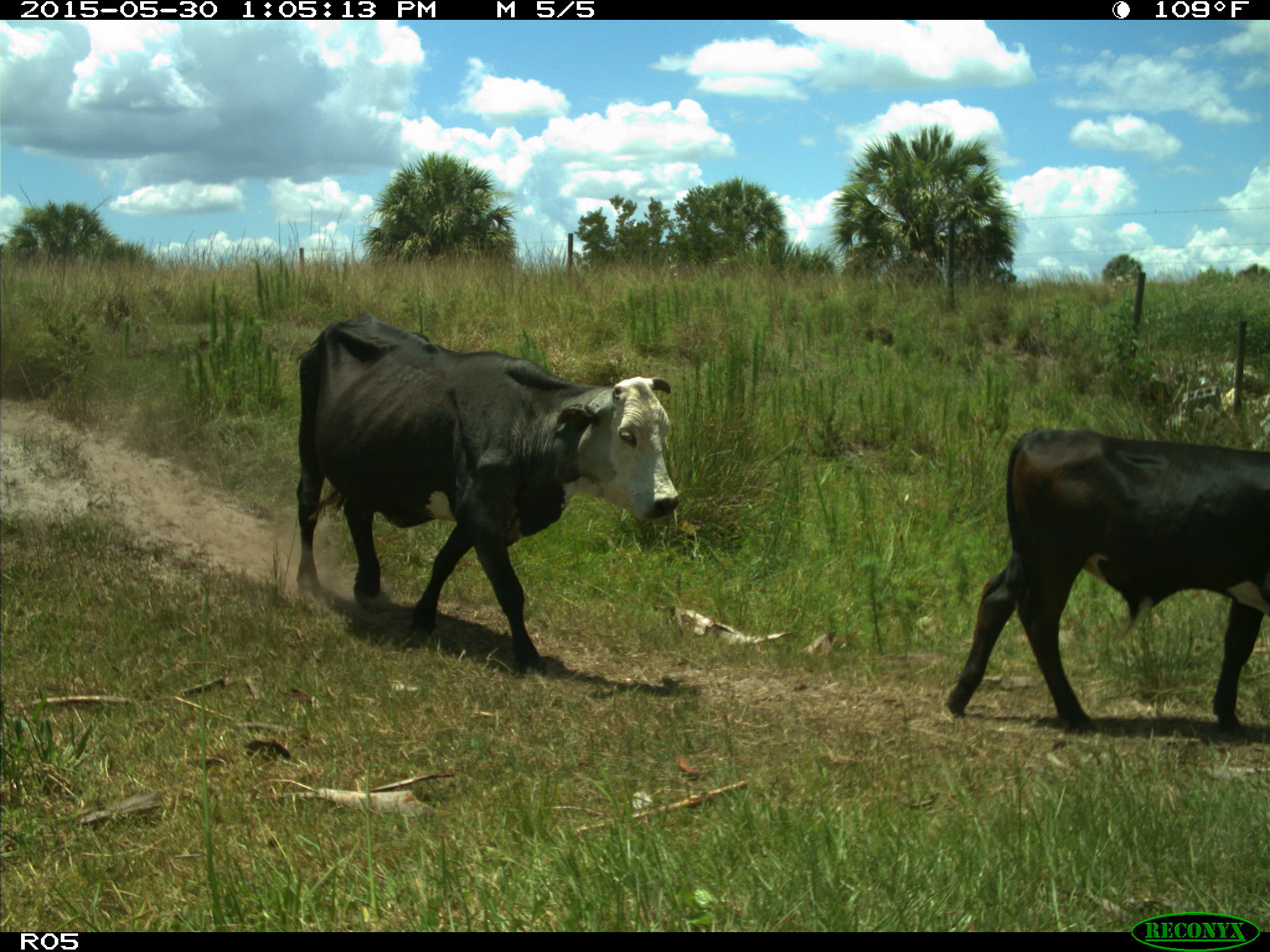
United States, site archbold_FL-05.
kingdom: Animalia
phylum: Chordata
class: Mammalia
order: Artiodactyla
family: Bovidae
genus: Bos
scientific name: Bos taurus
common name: domestic cow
Bos taurus (domestic cow).